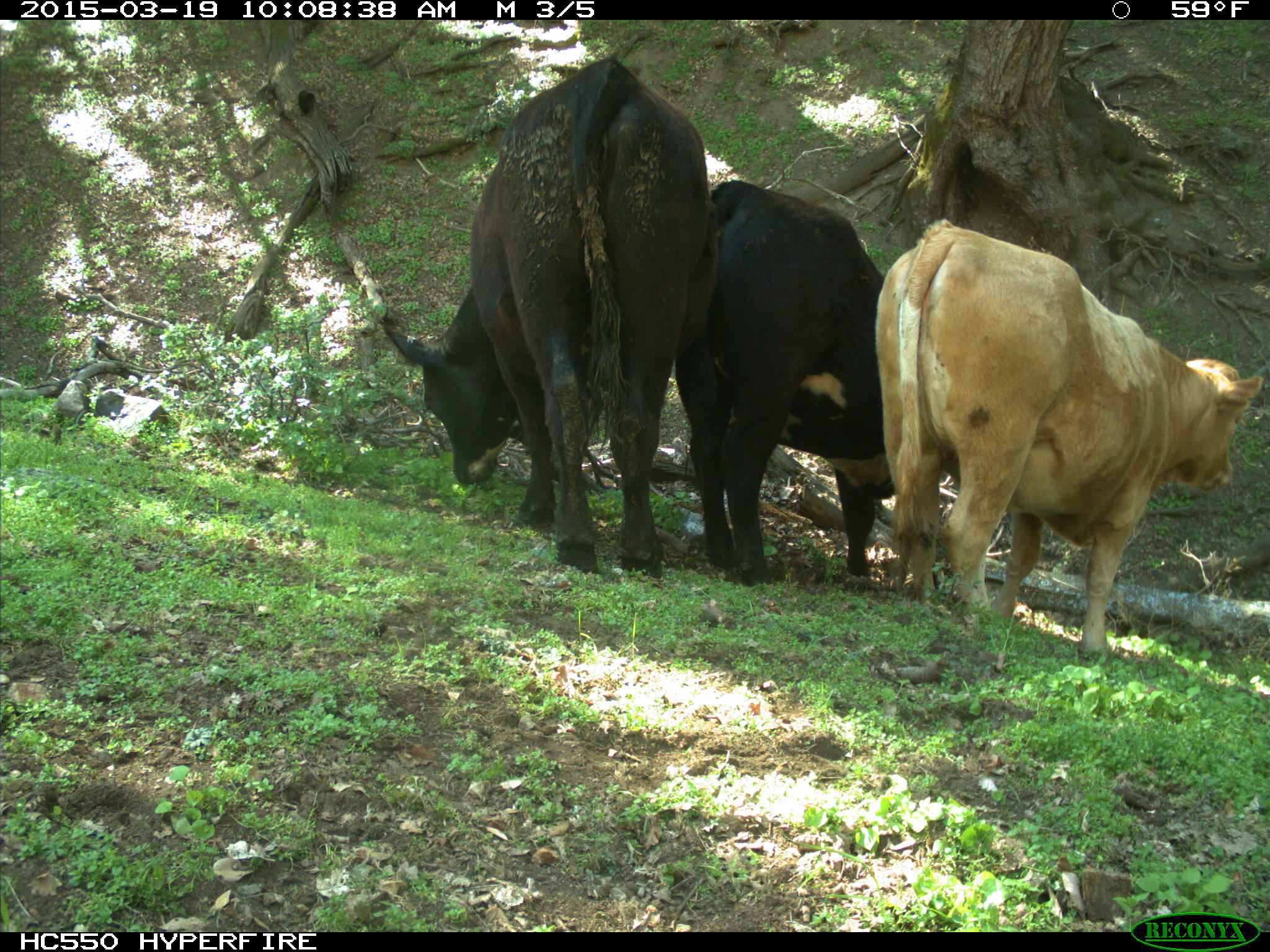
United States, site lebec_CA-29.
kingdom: Animalia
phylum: Chordata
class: Mammalia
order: Artiodactyla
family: Bovidae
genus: Bos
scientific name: Bos taurus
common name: domestic cow